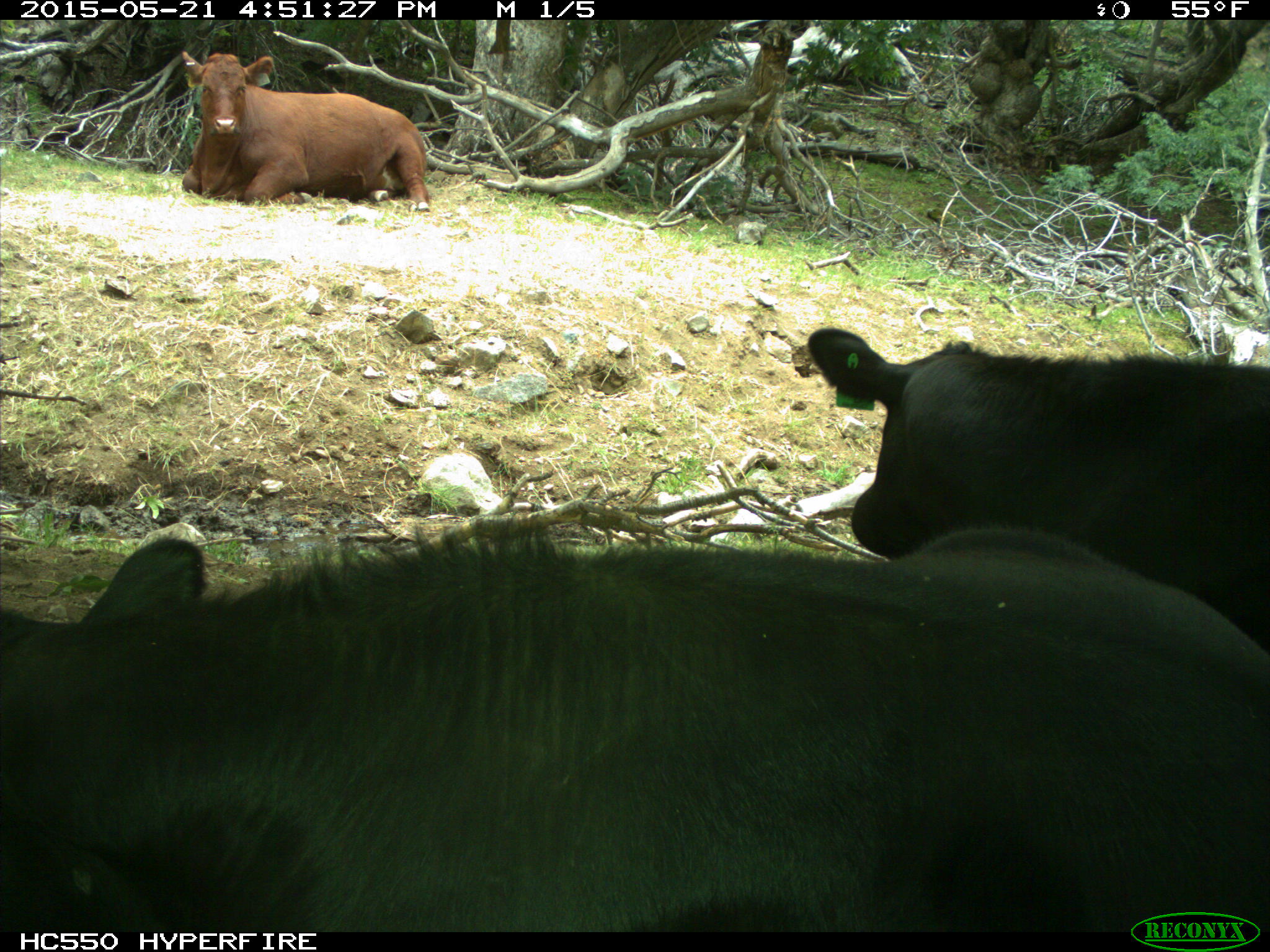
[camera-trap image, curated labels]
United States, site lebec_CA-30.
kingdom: Animalia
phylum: Chordata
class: Mammalia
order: Artiodactyla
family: Bovidae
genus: Bos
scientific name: Bos taurus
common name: domestic cow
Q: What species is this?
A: Bos taurus (domestic cow).